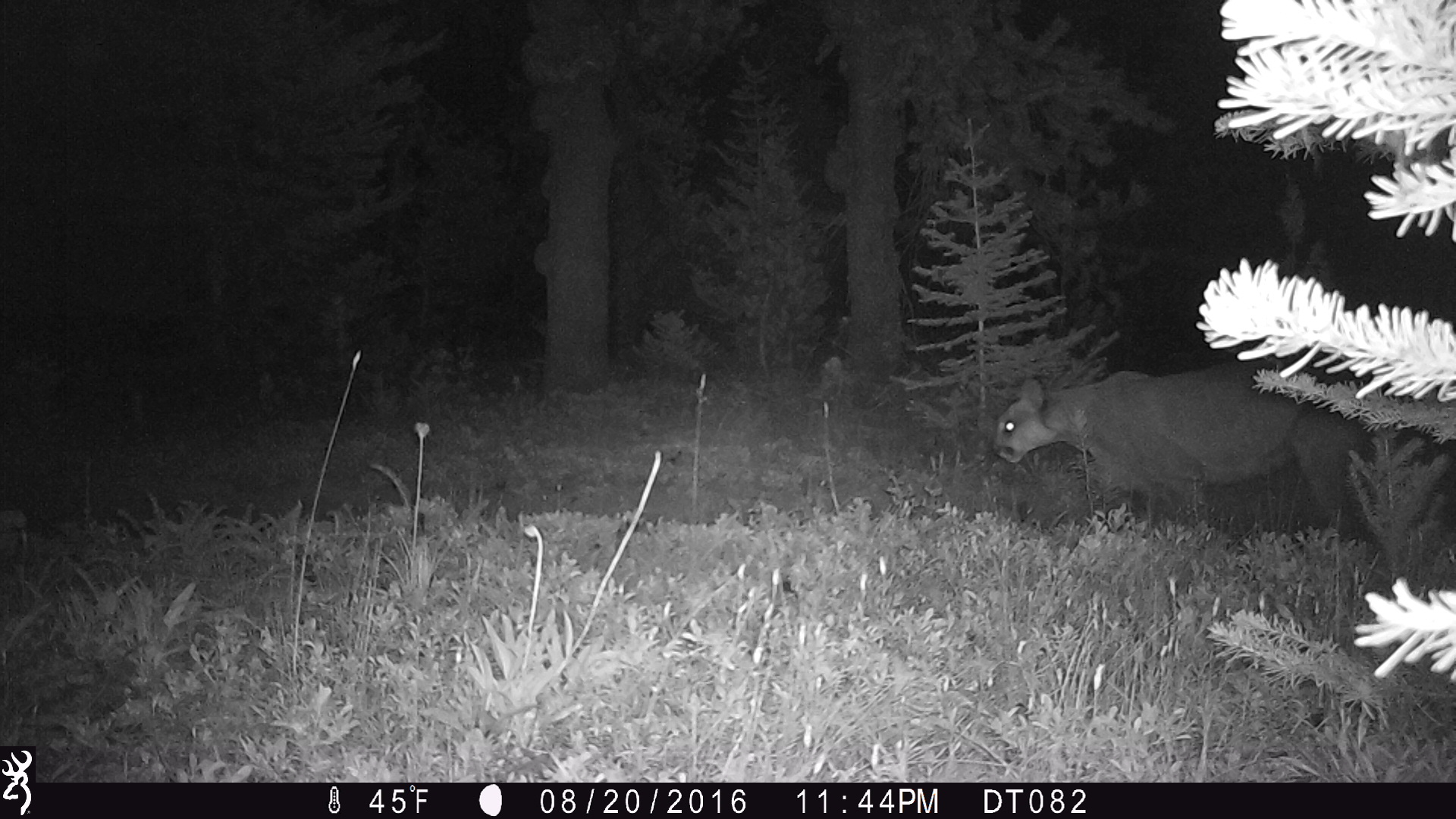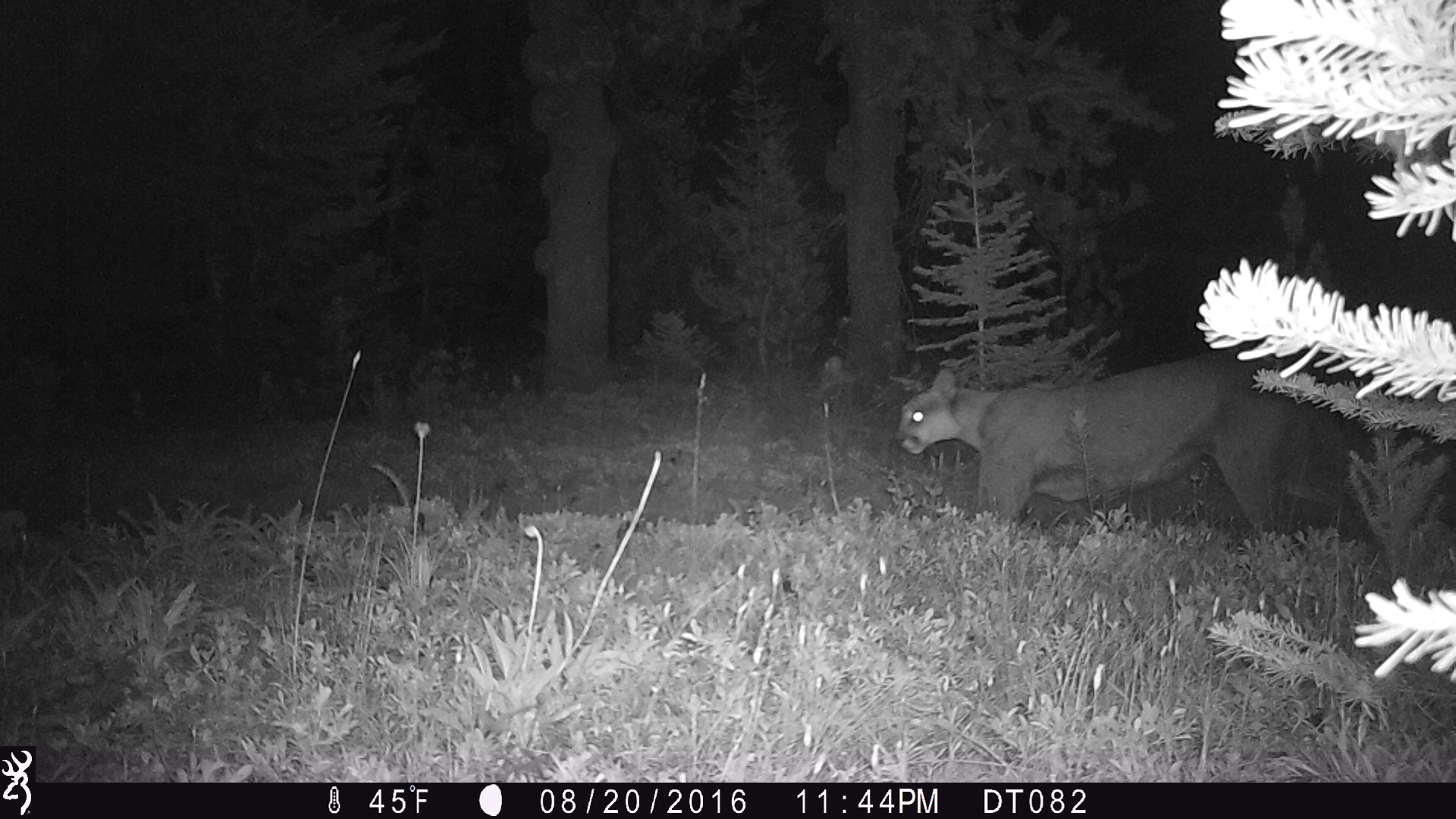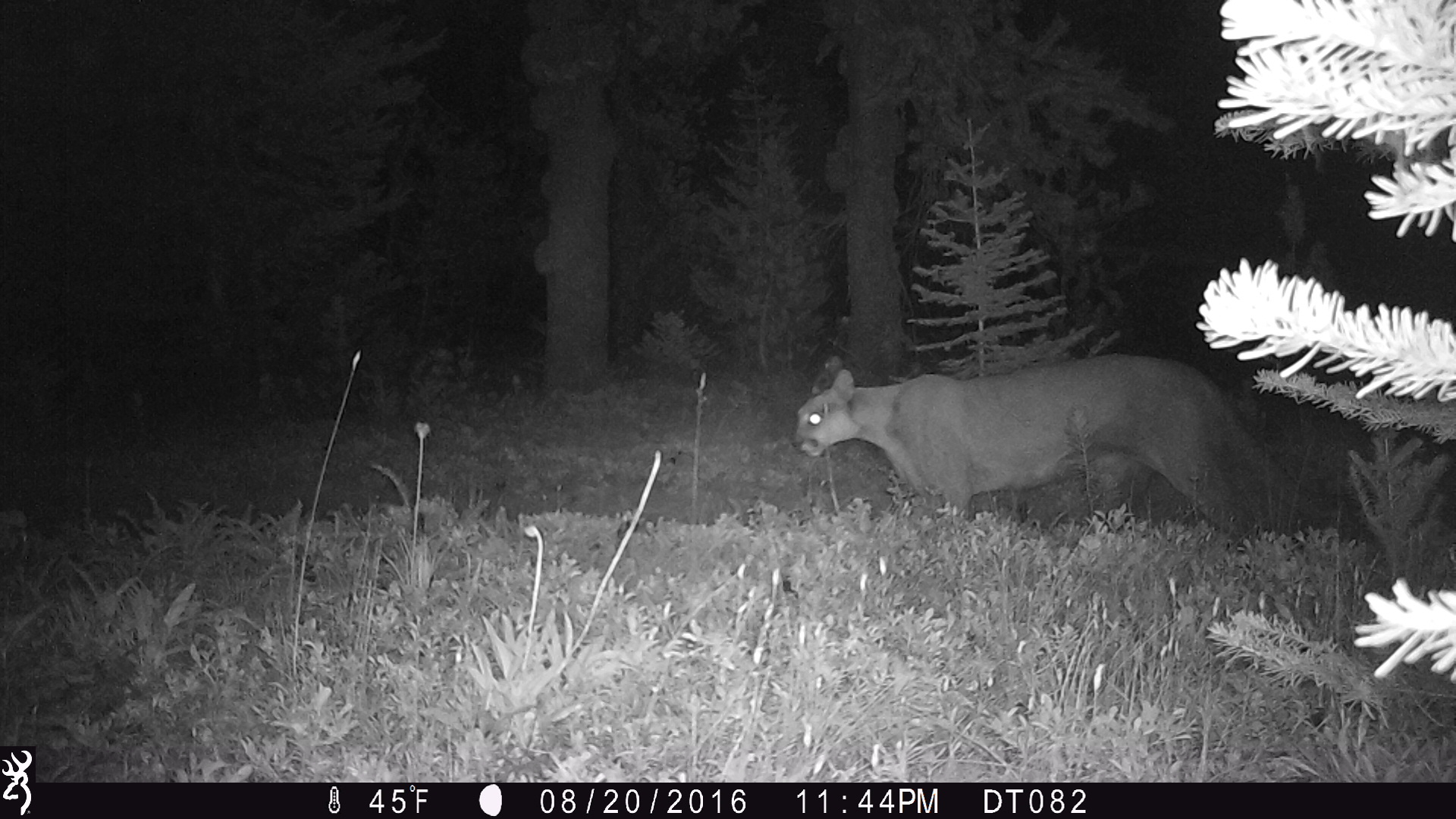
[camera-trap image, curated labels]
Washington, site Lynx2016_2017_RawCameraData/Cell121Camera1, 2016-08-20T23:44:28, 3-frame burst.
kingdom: Animalia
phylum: Chordata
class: Mammalia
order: Carnivora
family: Felidae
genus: Puma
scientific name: Puma concolor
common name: mountain lion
Puma concolor (mountain lion). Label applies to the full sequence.